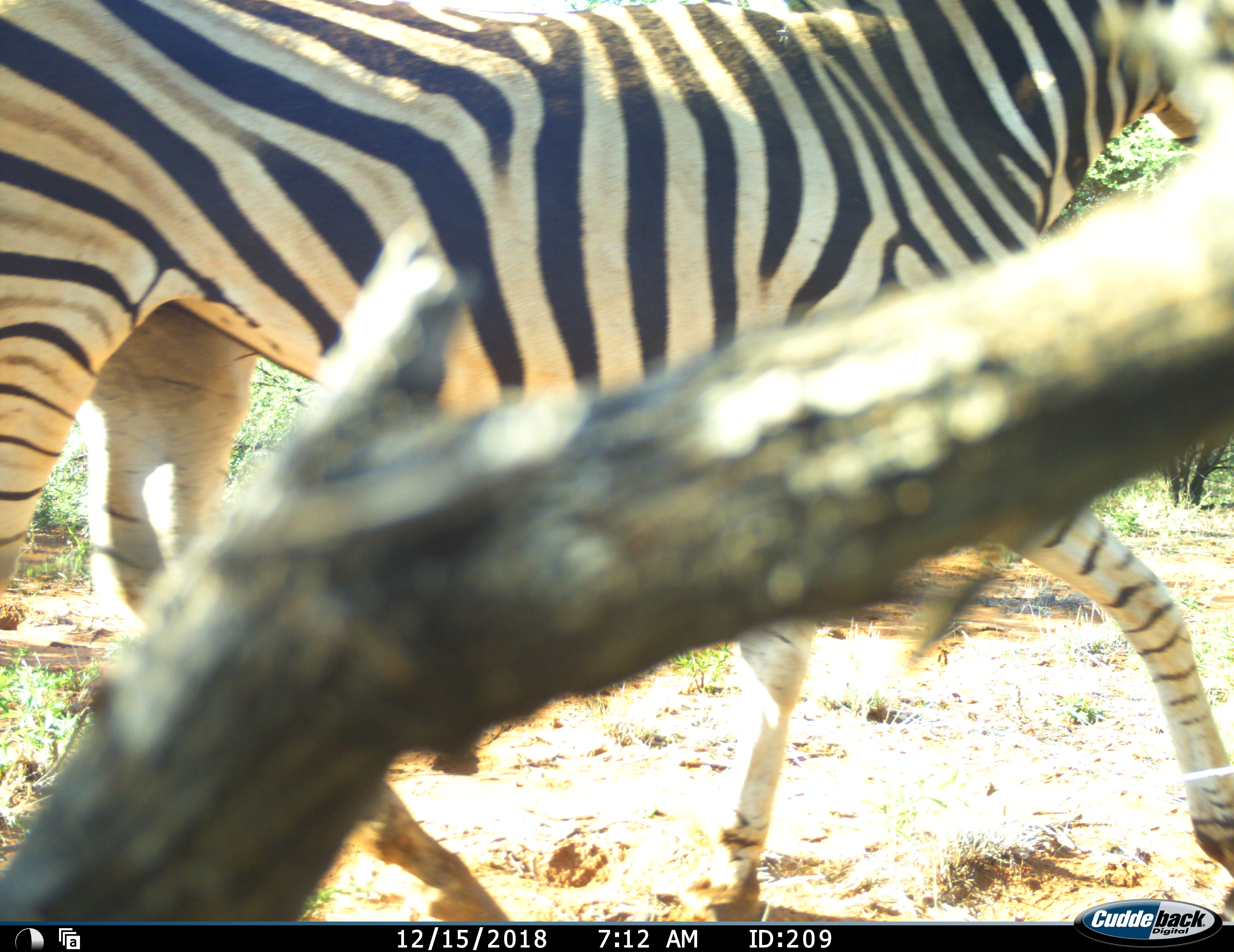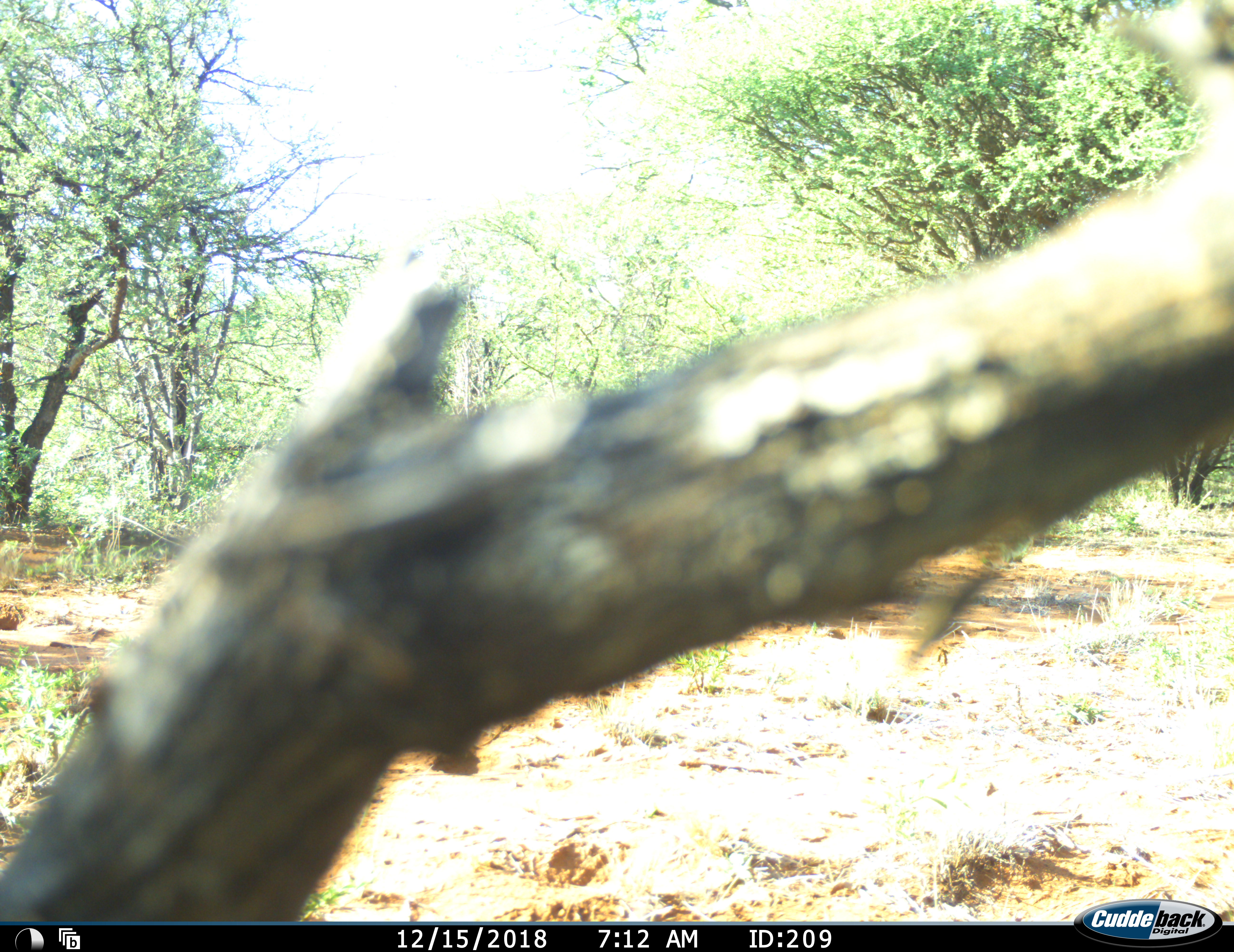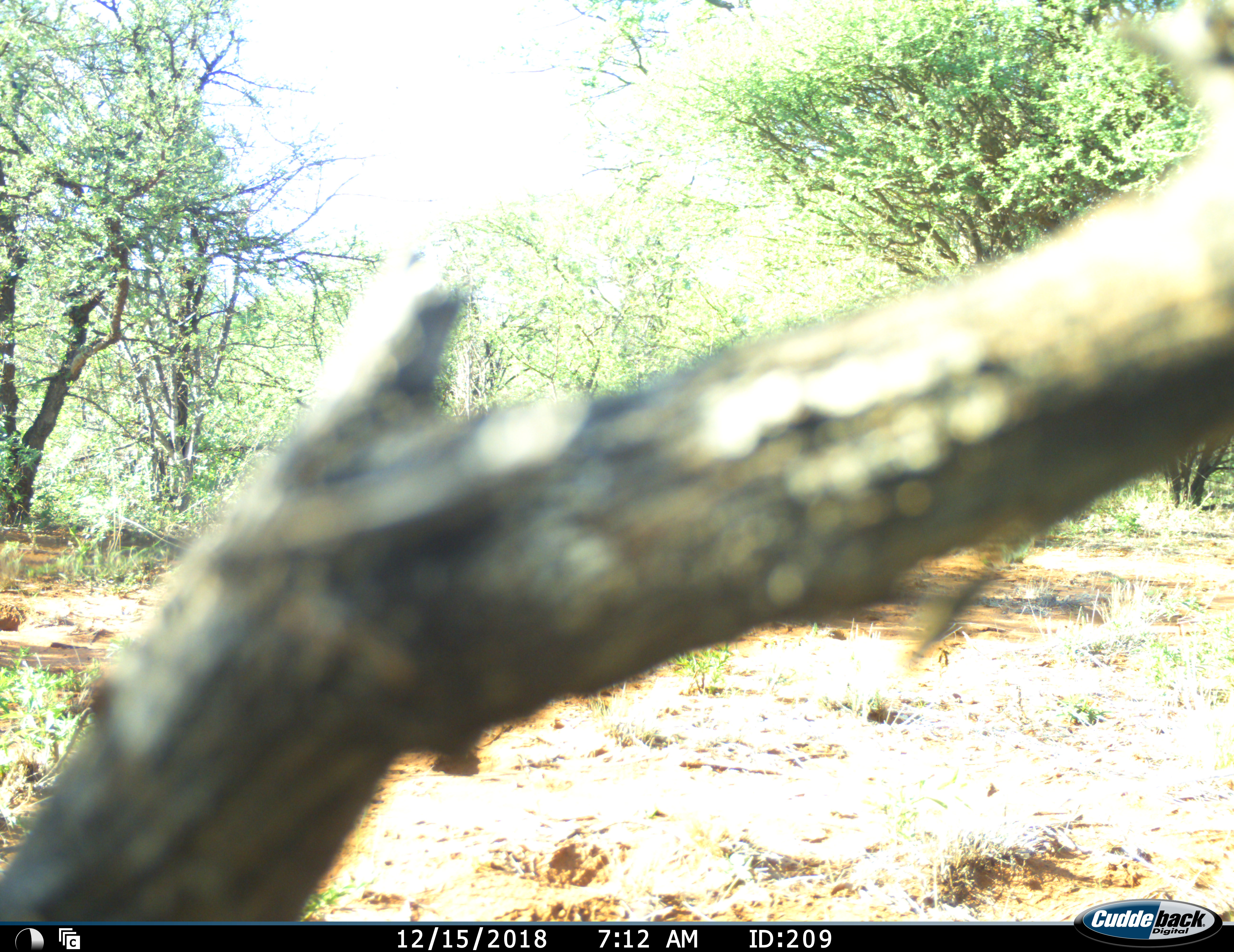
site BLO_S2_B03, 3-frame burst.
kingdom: Animalia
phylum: Chordata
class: Mammalia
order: Perissodactyla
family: Equidae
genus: Equus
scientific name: Equus quagga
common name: plains zebra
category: zebraplains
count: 1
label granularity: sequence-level